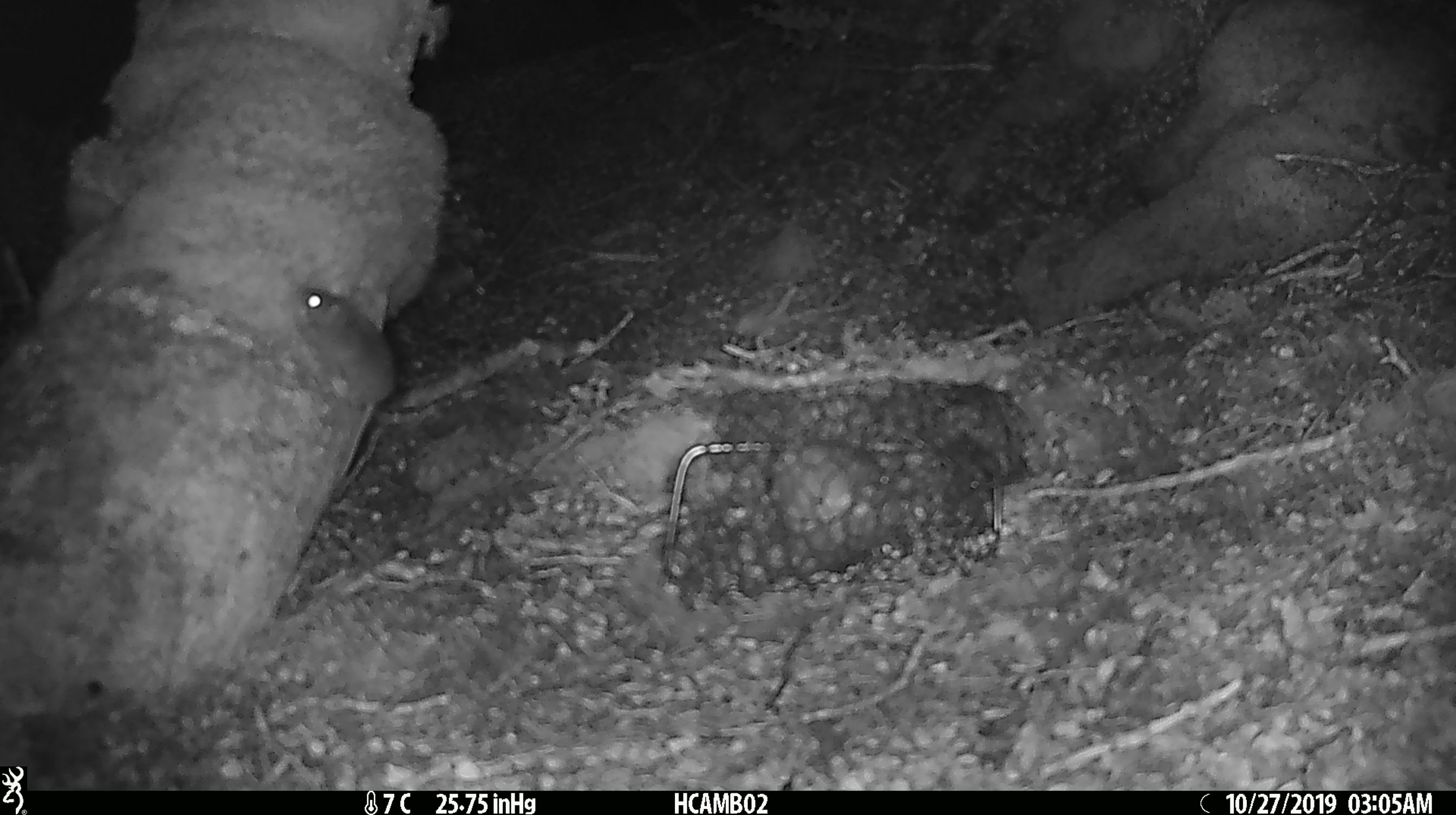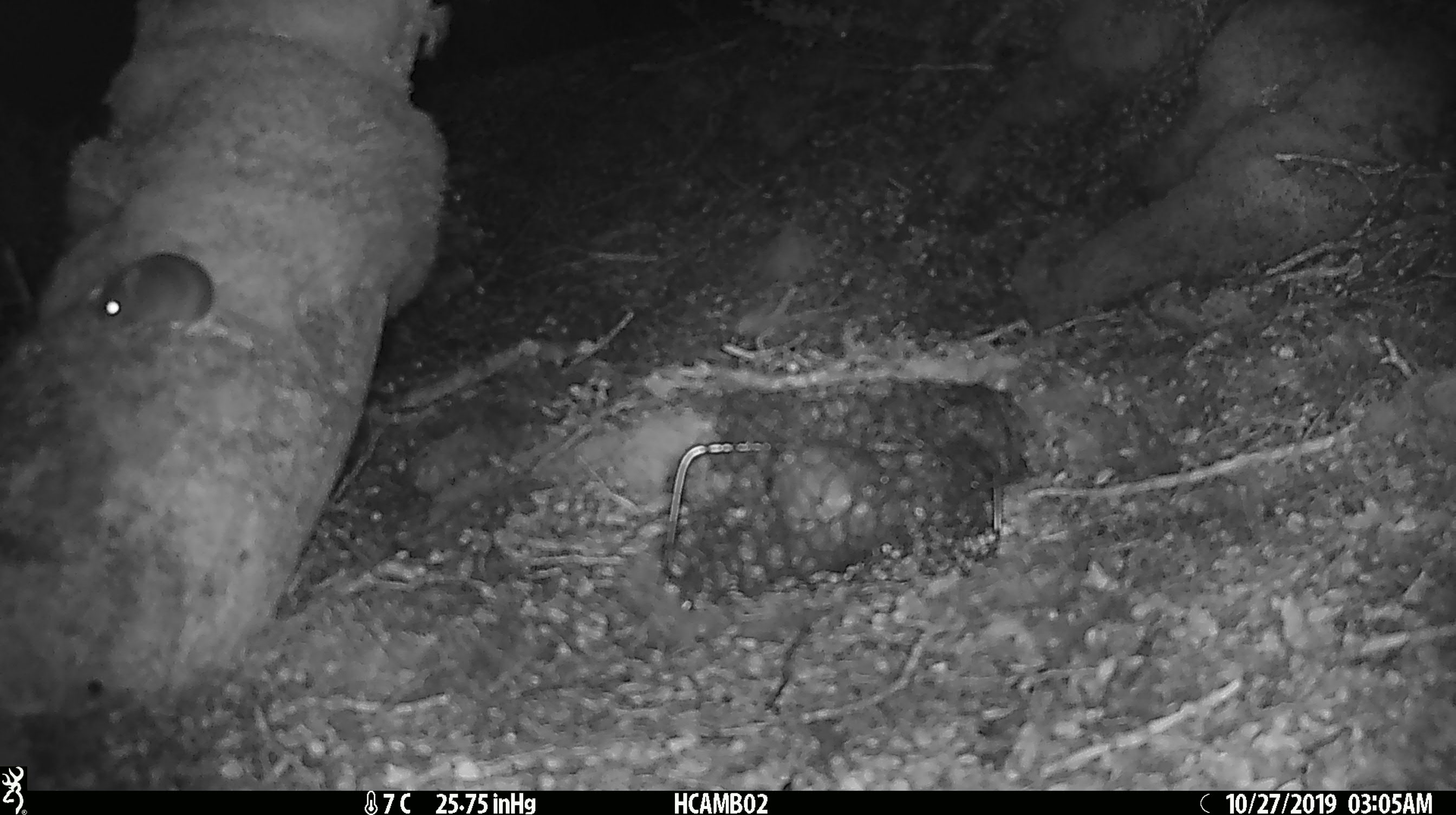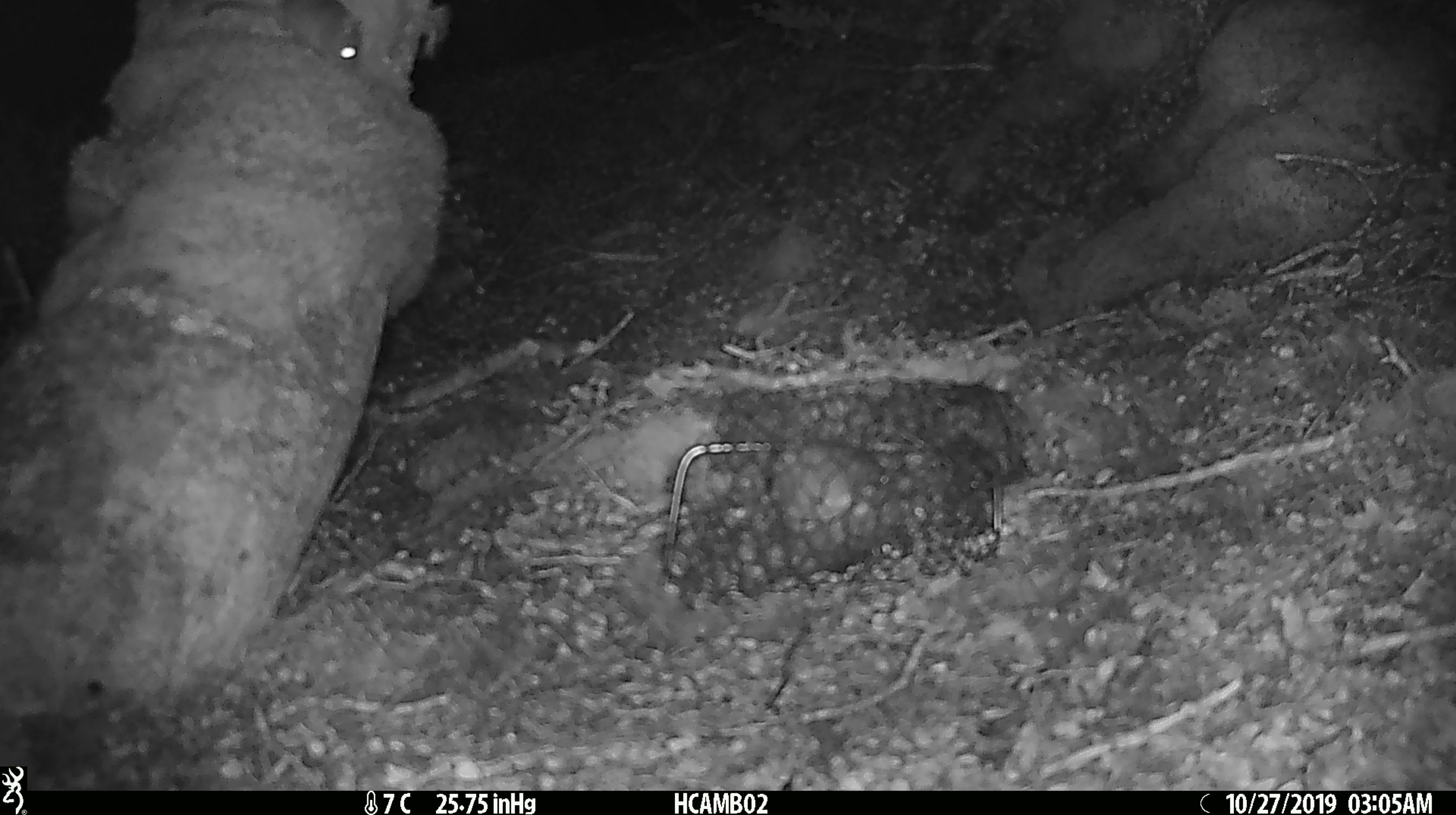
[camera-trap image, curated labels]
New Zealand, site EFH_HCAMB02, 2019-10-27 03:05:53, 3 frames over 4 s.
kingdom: Animalia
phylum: Chordata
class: Mammalia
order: Rodentia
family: Muridae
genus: Mus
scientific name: Mus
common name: mouse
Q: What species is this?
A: Mouse (Mus).